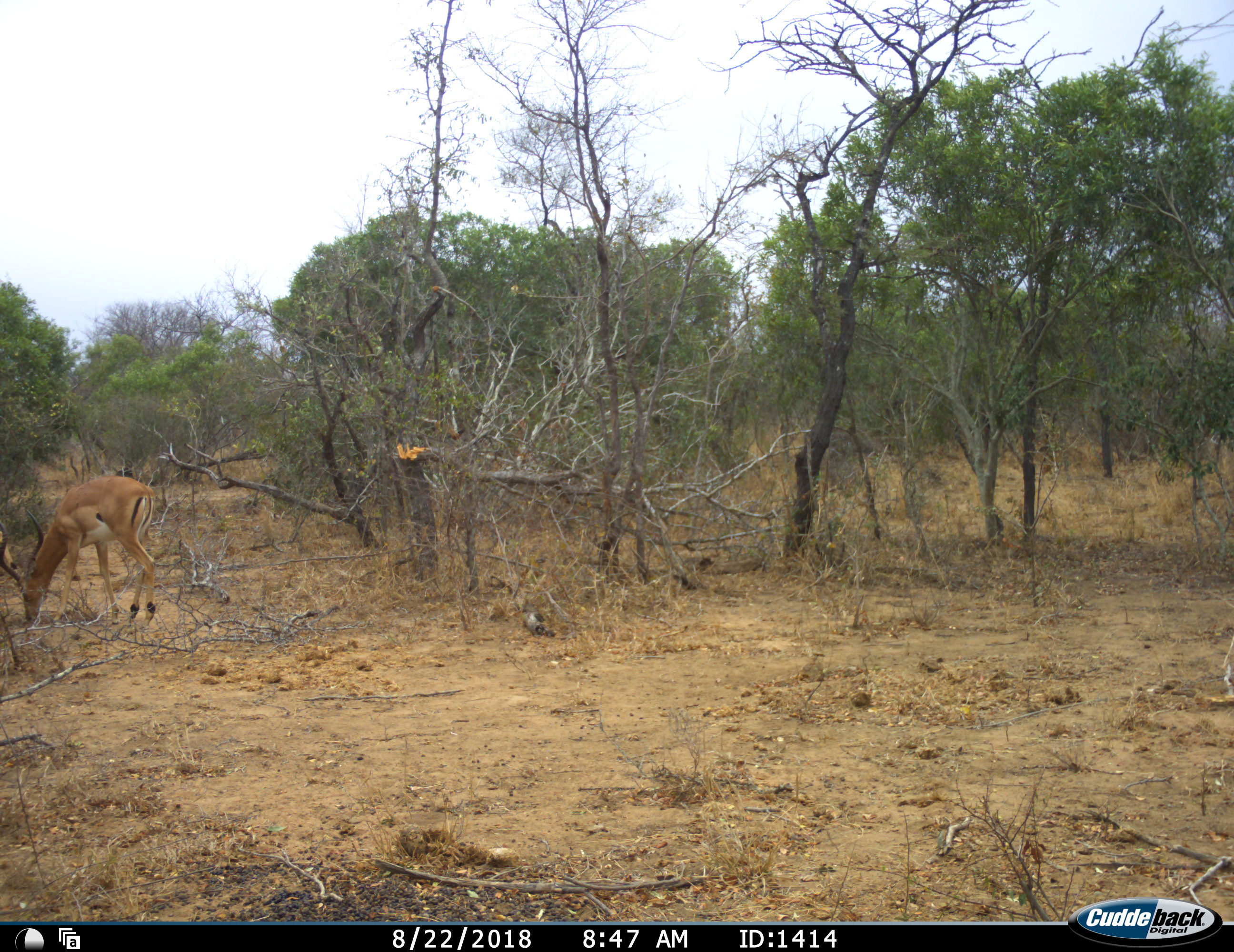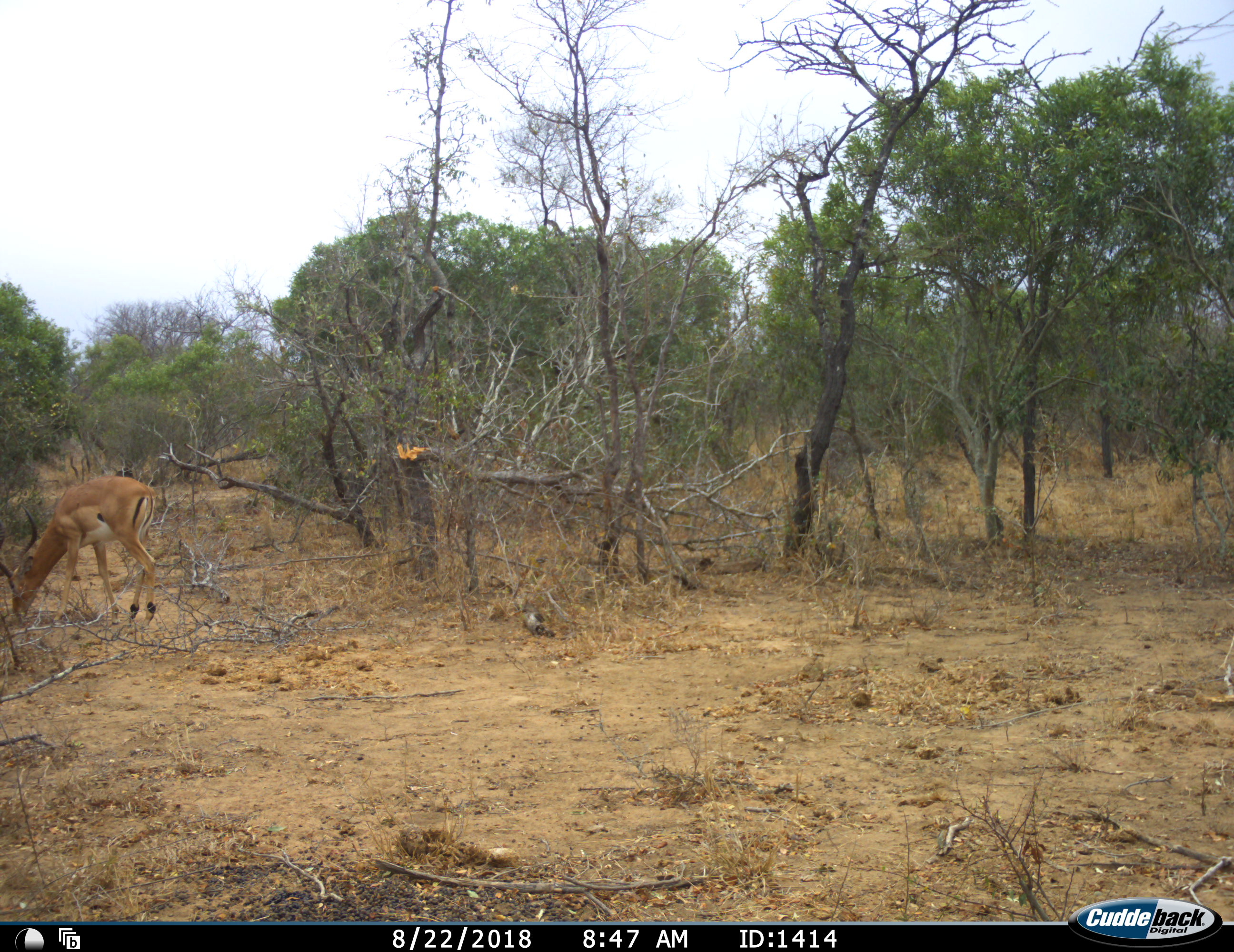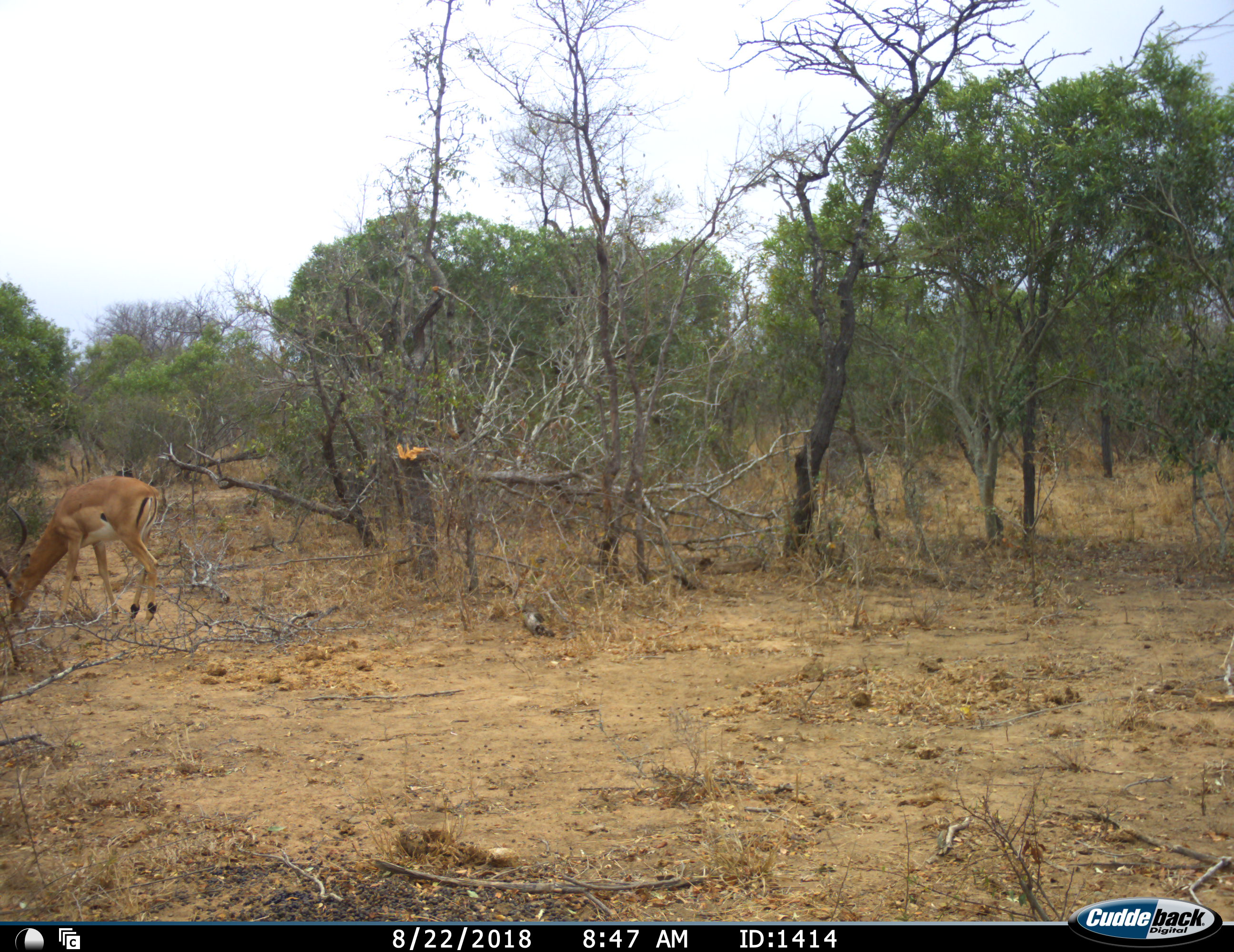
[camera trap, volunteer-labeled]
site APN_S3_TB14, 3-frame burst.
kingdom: Animalia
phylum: Chordata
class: Mammalia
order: Artiodactyla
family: Bovidae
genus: Aepyceros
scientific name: Aepyceros melampus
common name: impala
Impala (Aepyceros melampus), count 1. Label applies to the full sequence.